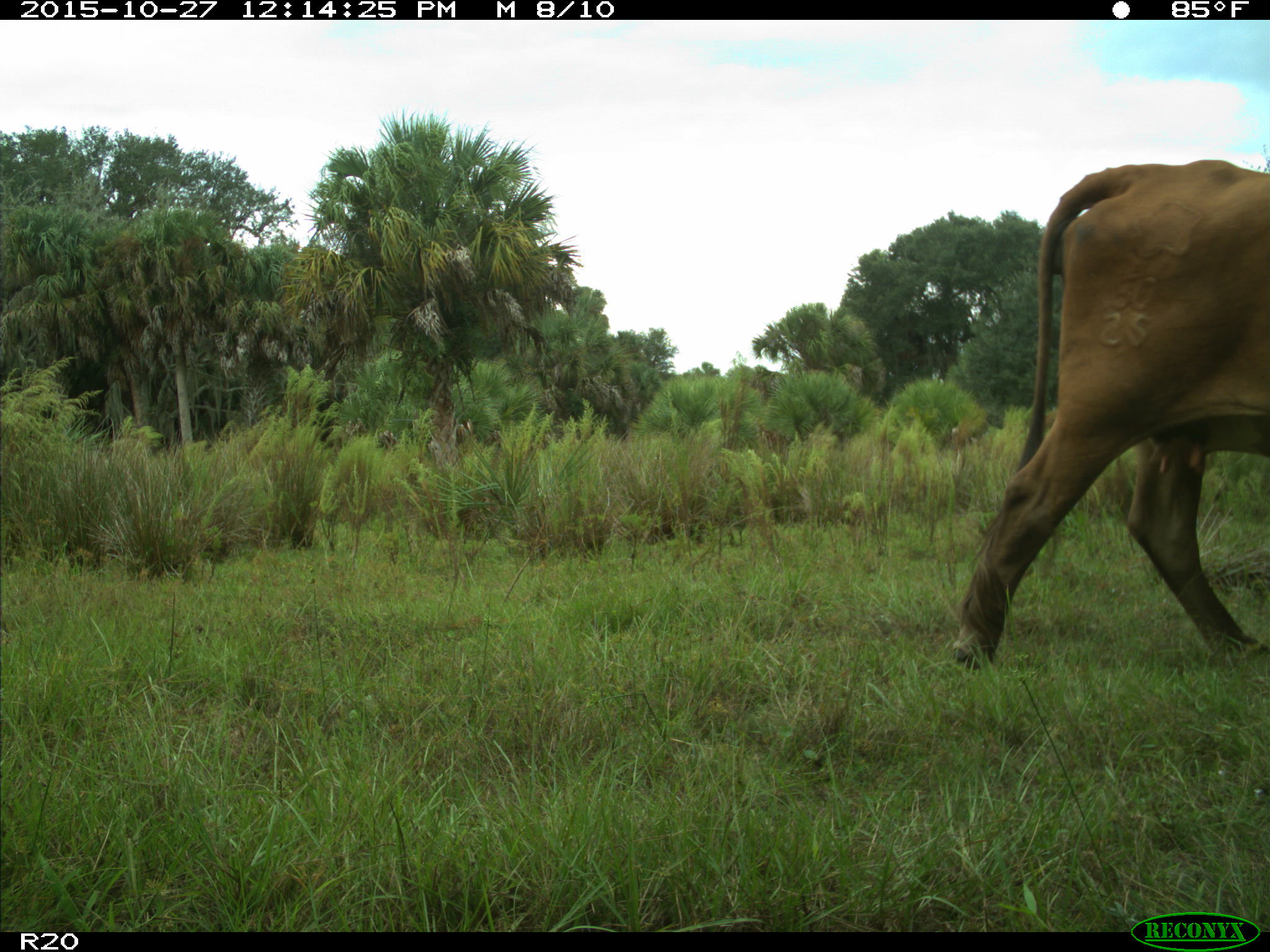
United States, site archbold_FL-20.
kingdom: Animalia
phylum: Chordata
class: Mammalia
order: Artiodactyla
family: Bovidae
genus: Bos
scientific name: Bos taurus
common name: domestic cow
Bos taurus (domestic cow).